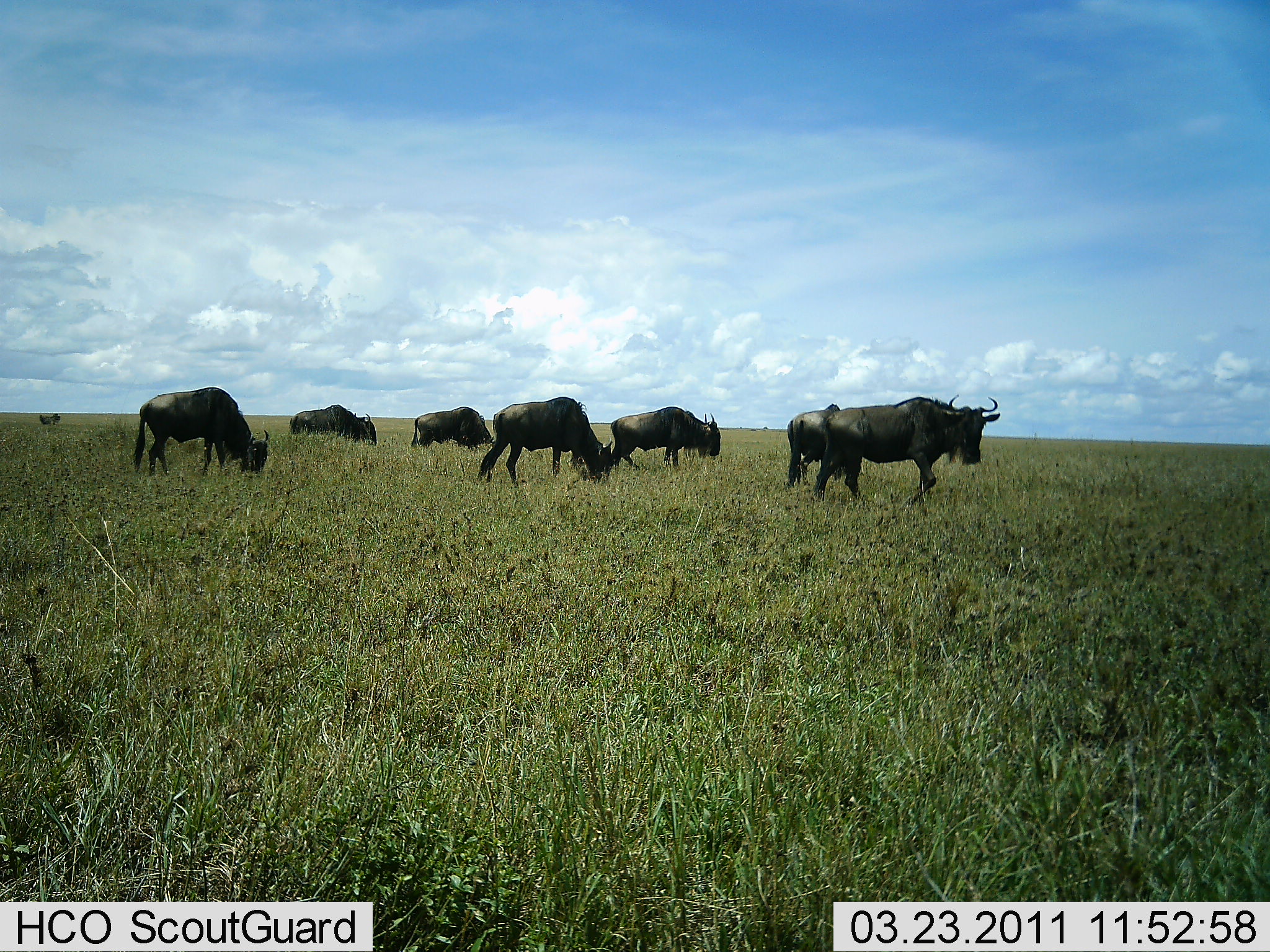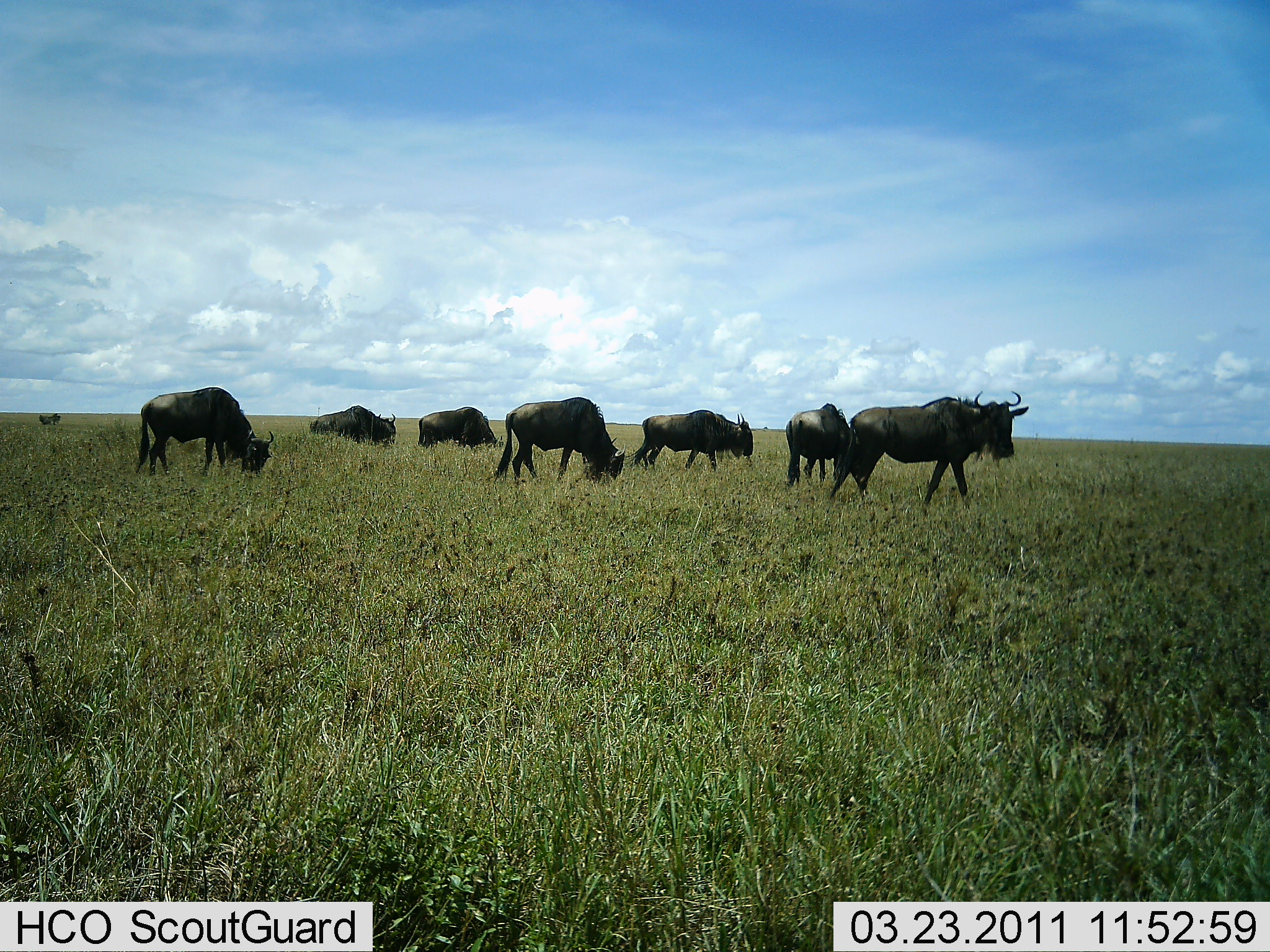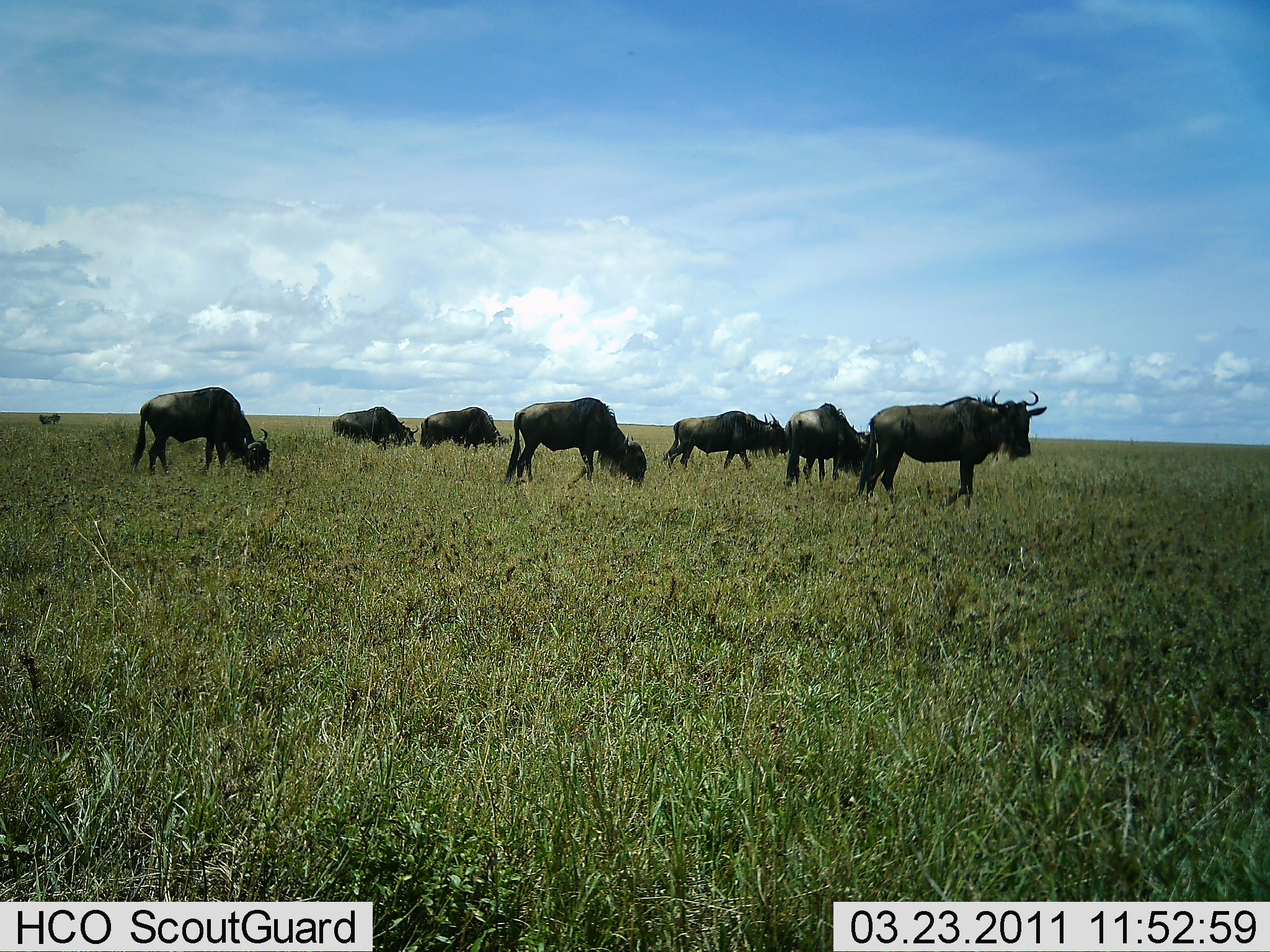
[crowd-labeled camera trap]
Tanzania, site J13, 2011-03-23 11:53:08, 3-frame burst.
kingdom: Animalia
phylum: Chordata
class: Mammalia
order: Artiodactyla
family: Bovidae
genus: Connochaetes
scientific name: Connochaetes taurinus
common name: blue wildebeest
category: wildebeest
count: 7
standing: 38%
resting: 8%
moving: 46%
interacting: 0%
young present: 0%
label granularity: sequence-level